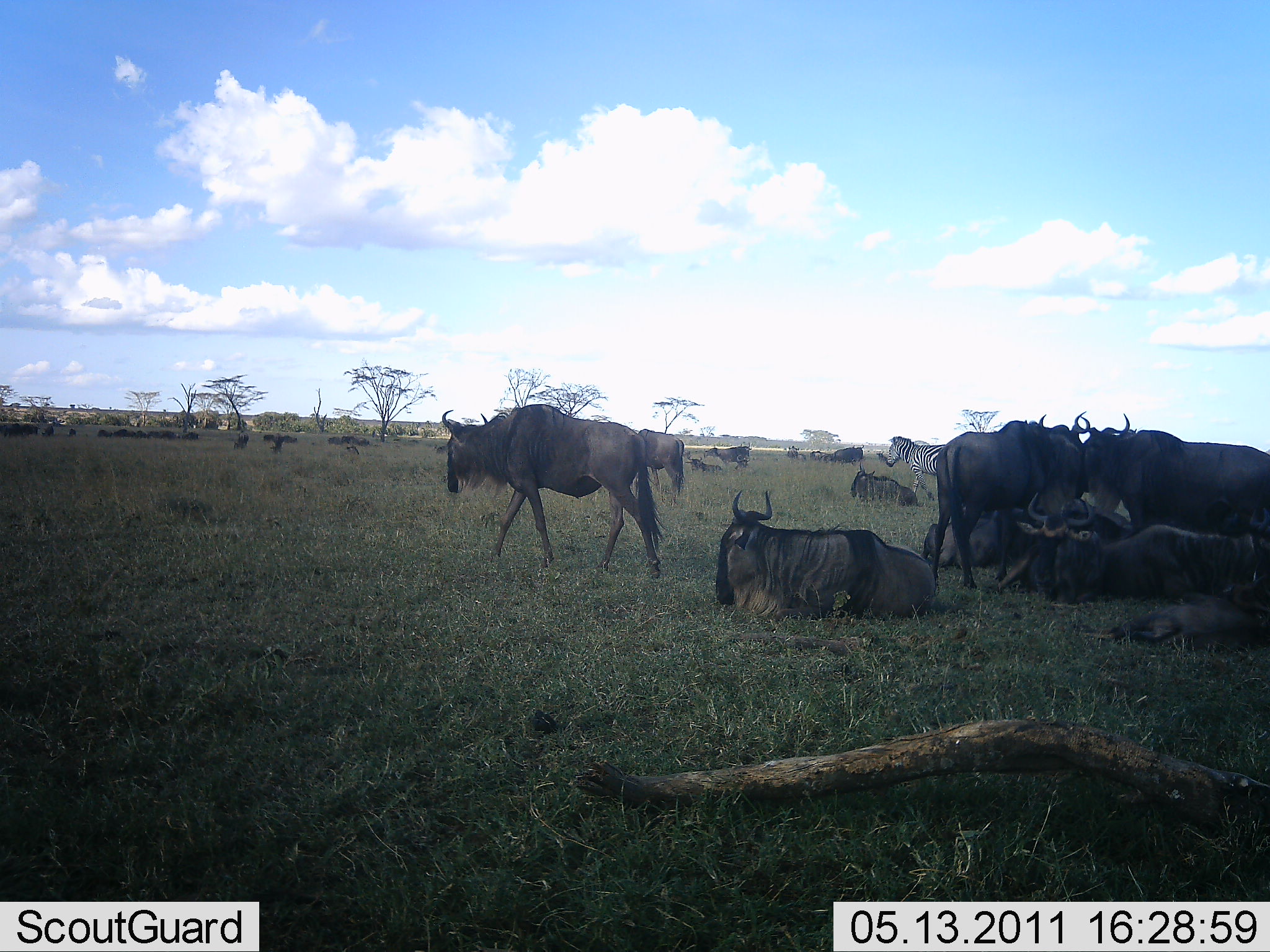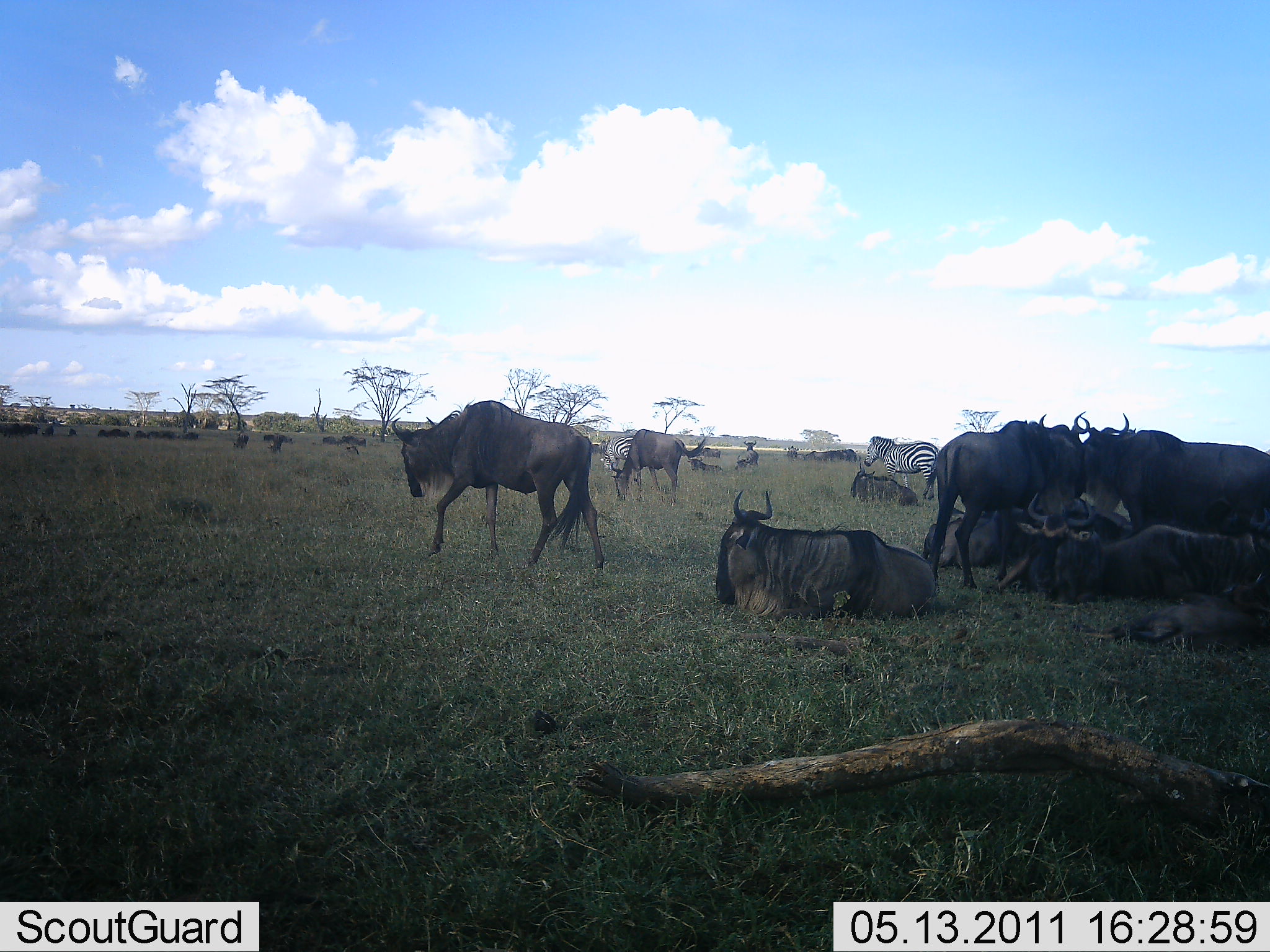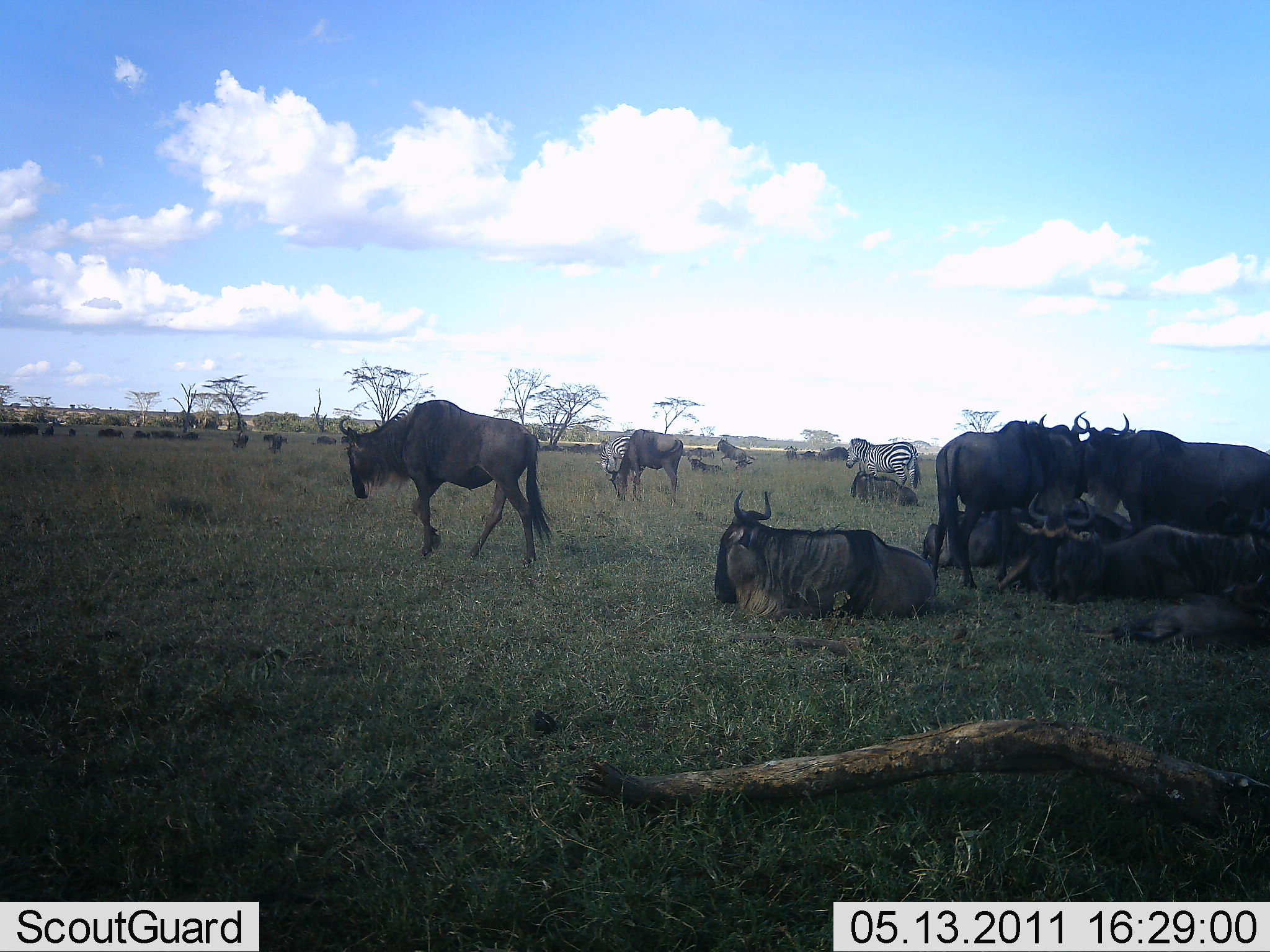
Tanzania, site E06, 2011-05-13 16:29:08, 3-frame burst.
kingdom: Animalia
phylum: Chordata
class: Mammalia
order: Artiodactyla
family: Bovidae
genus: Connochaetes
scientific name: Connochaetes taurinus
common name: blue wildebeest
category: wildebeest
Wildebeest (blue wildebeest) (Connochaetes taurinus), count 11-50. Behavior (volunteer vote fractions): standing 62%, resting 100%, moving 44%, interacting 19%. Young present (vote fraction): 6%. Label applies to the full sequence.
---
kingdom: Animalia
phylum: Chordata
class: Mammalia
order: Perissodactyla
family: Equidae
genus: Equus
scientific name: Equus quagga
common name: plains zebra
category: zebra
Zebra (plains zebra) (Equus quagga), count 2. Behavior (volunteer vote fractions): standing 58%, resting 0%, moving 50%, interacting 0%. Young present (vote fraction): 0%. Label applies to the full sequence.